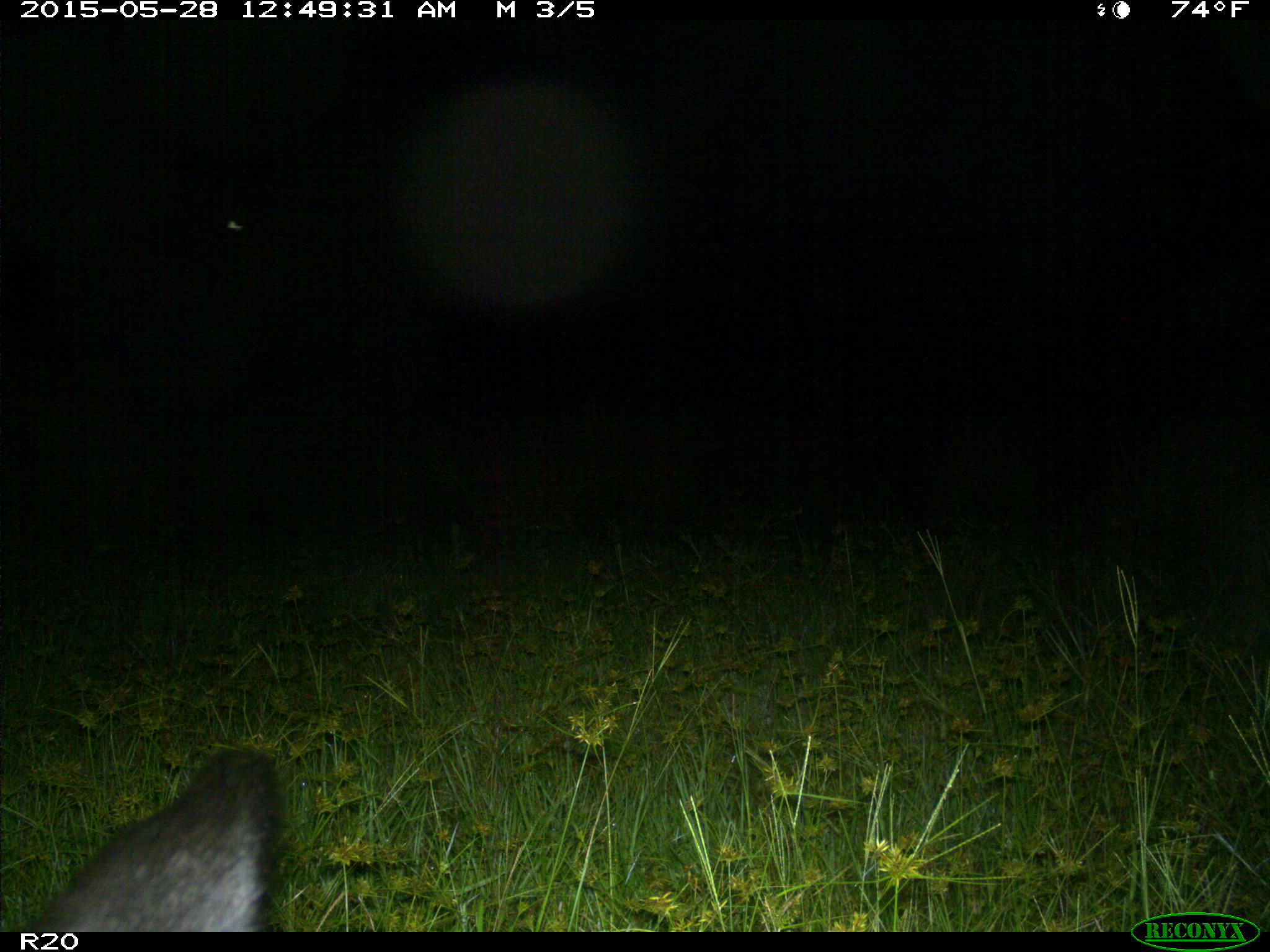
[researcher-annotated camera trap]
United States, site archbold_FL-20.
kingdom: Animalia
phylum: Chordata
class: Mammalia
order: Artiodactyla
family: Bovidae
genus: Bos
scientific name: Bos taurus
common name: domestic cow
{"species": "Bos taurus (domestic cow)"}